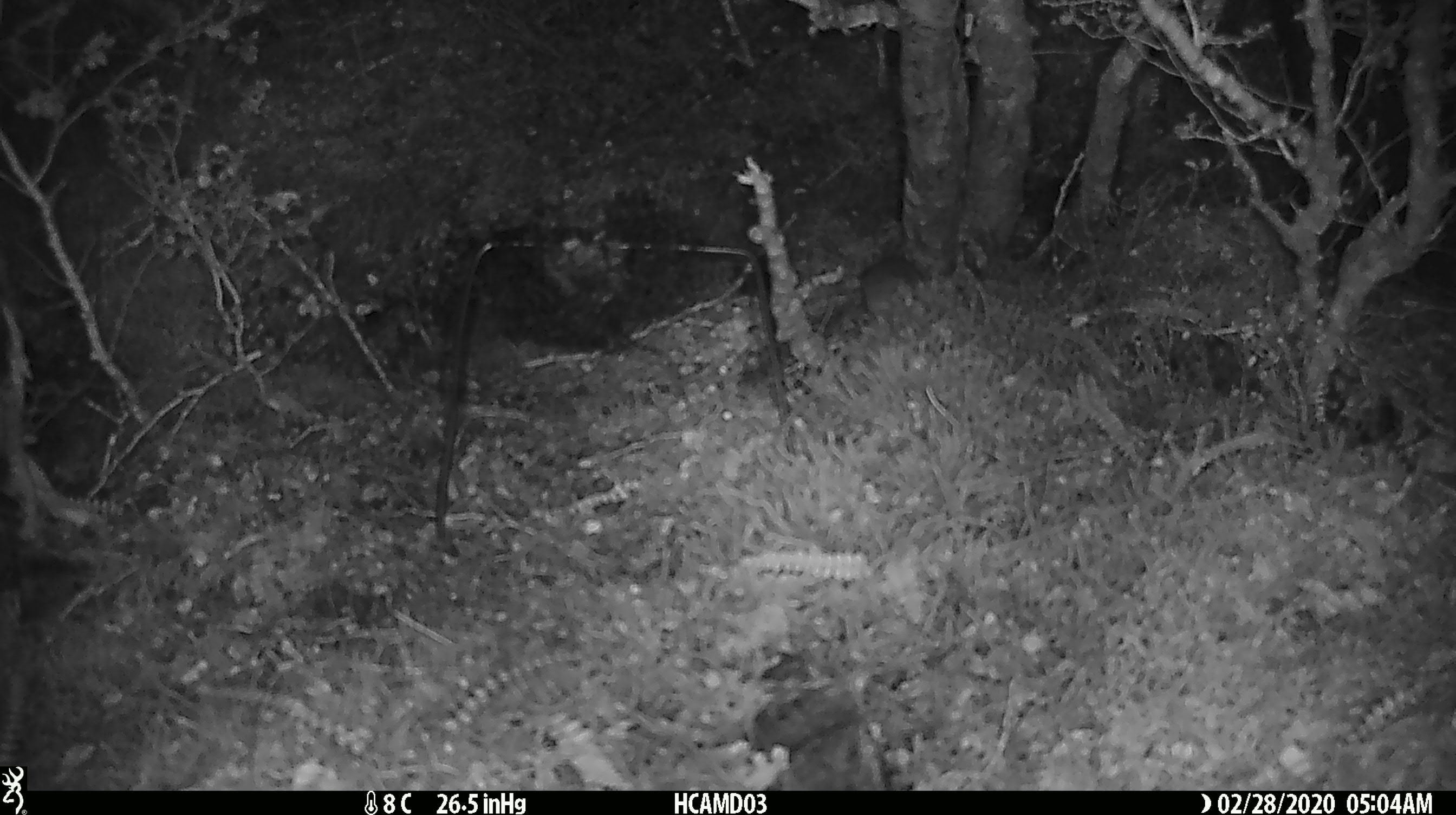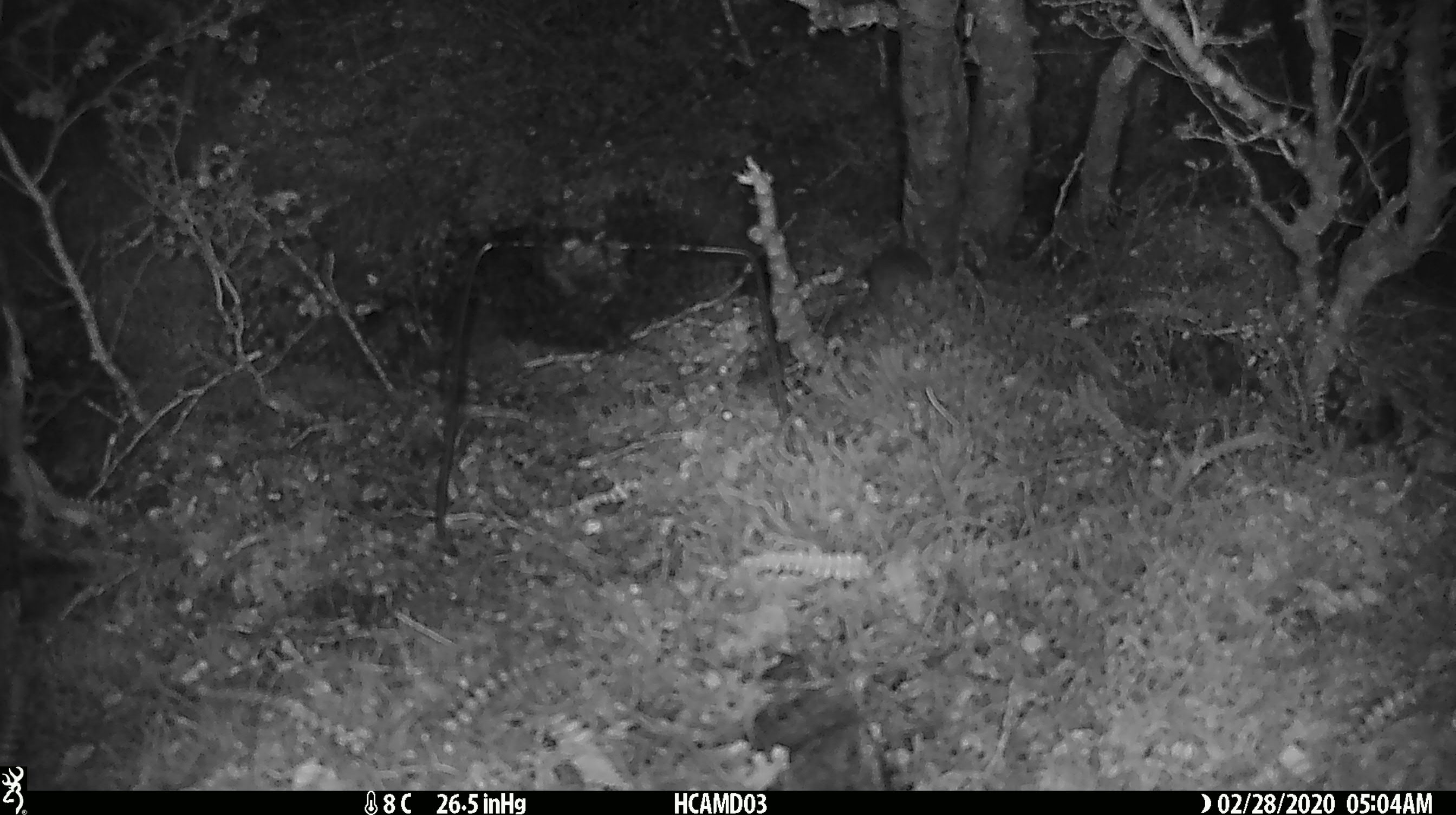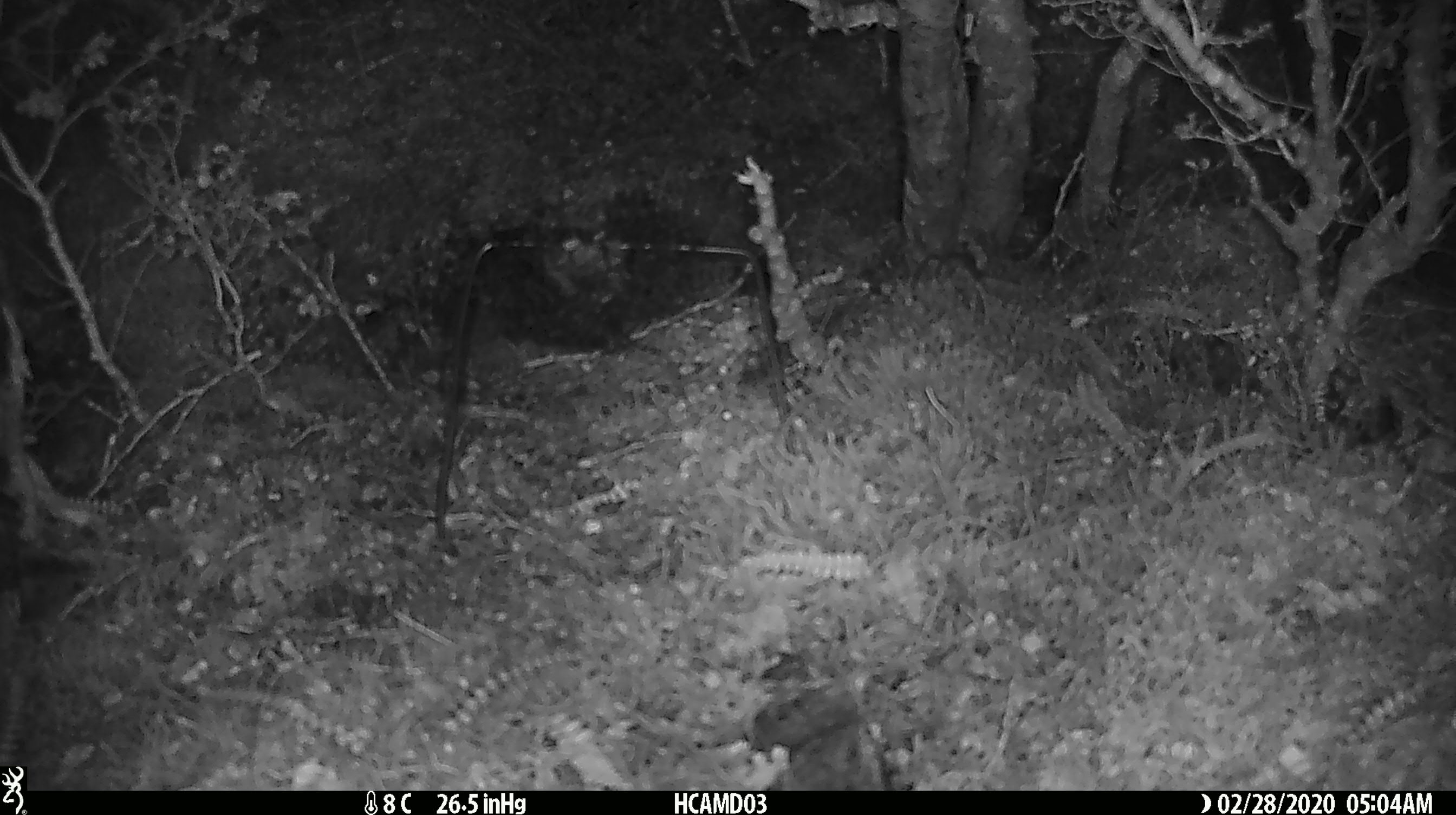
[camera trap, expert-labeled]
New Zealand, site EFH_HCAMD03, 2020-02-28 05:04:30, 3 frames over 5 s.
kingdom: Animalia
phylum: Chordata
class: Mammalia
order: Rodentia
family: Muridae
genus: Mus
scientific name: Mus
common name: mouse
Mouse (Mus).